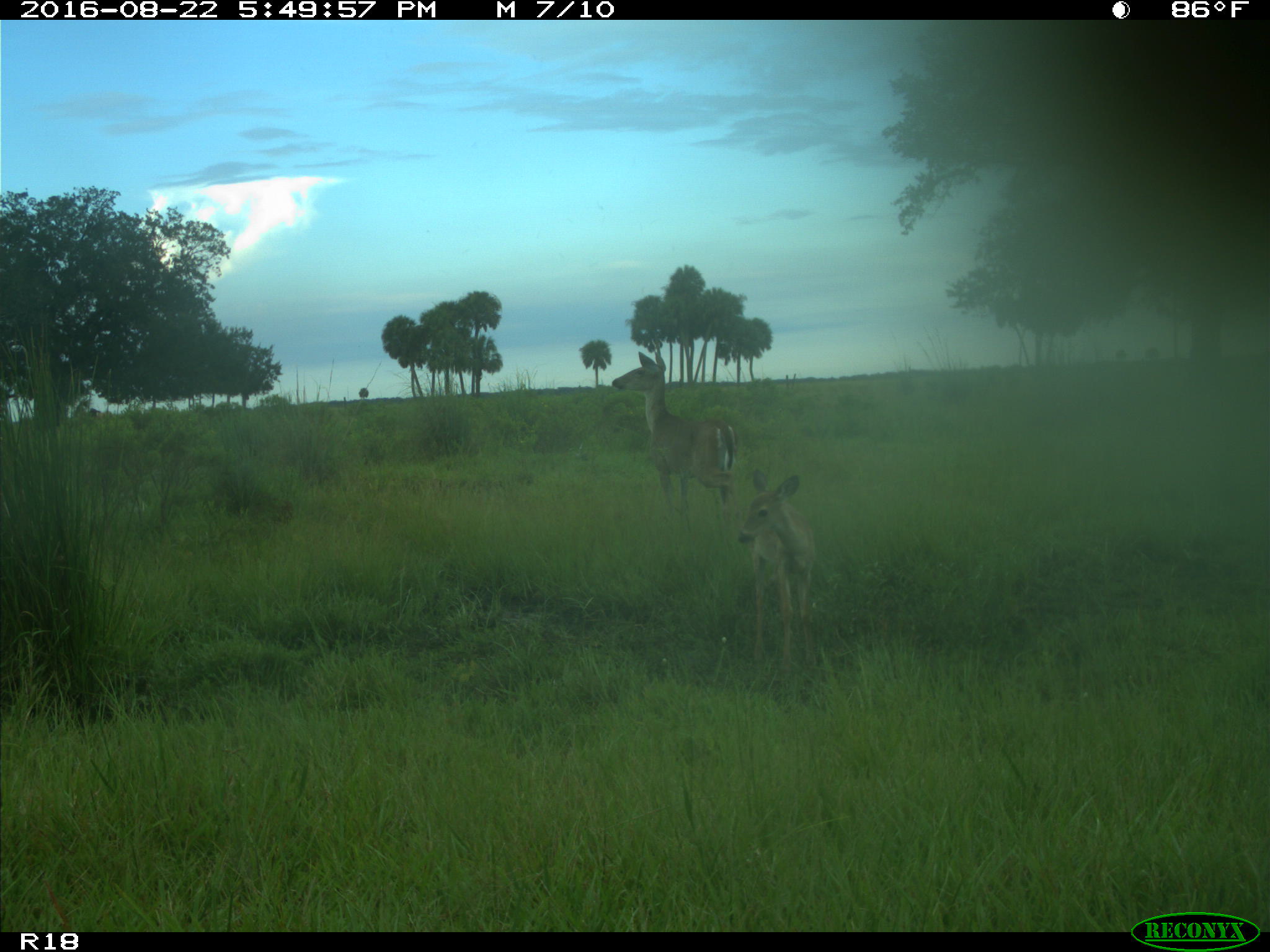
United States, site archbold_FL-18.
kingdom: Animalia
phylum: Chordata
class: Mammalia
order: Artiodactyla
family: Cervidae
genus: Odocoileus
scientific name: Odocoileus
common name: deer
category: unidentified deer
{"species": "unidentified deer (deer) (Odocoileus)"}